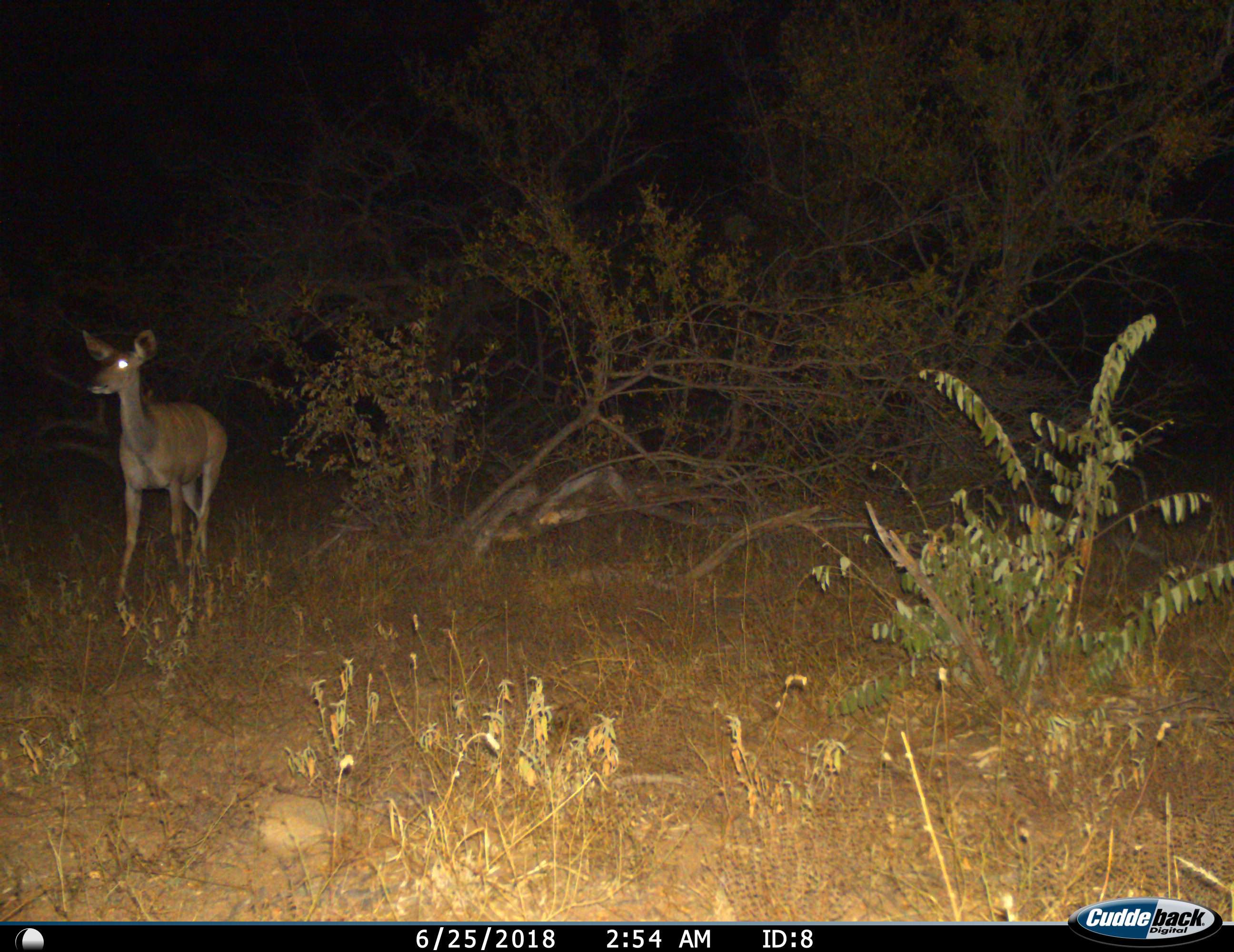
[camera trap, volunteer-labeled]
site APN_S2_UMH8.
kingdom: Animalia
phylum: Chordata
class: Mammalia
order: Artiodactyla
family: Bovidae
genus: Aepyceros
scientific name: Aepyceros melampus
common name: impala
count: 1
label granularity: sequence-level